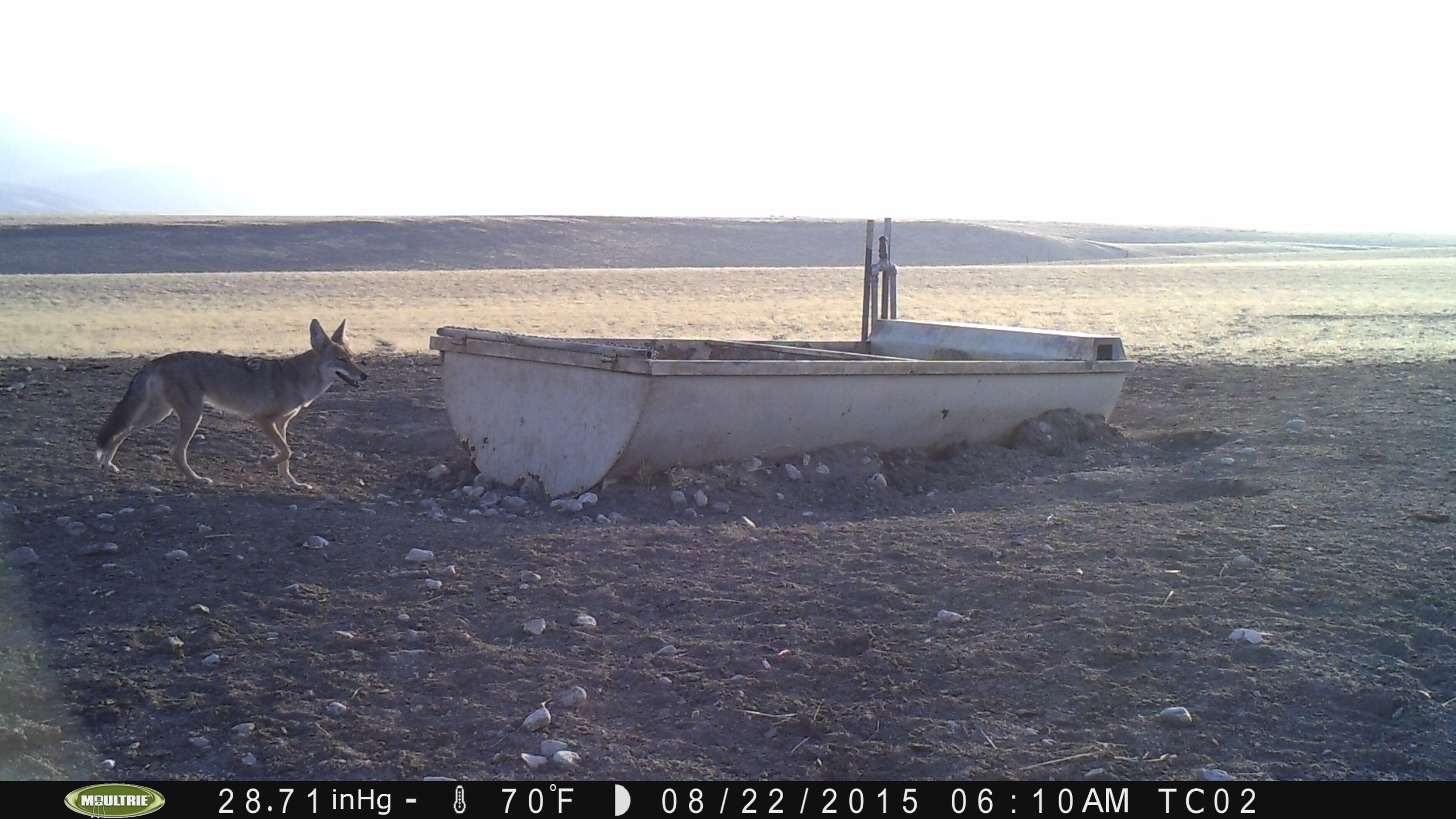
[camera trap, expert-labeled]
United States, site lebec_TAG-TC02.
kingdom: Animalia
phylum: Chordata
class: Mammalia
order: Carnivora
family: Canidae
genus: Canis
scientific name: Canis latrans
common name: coyote